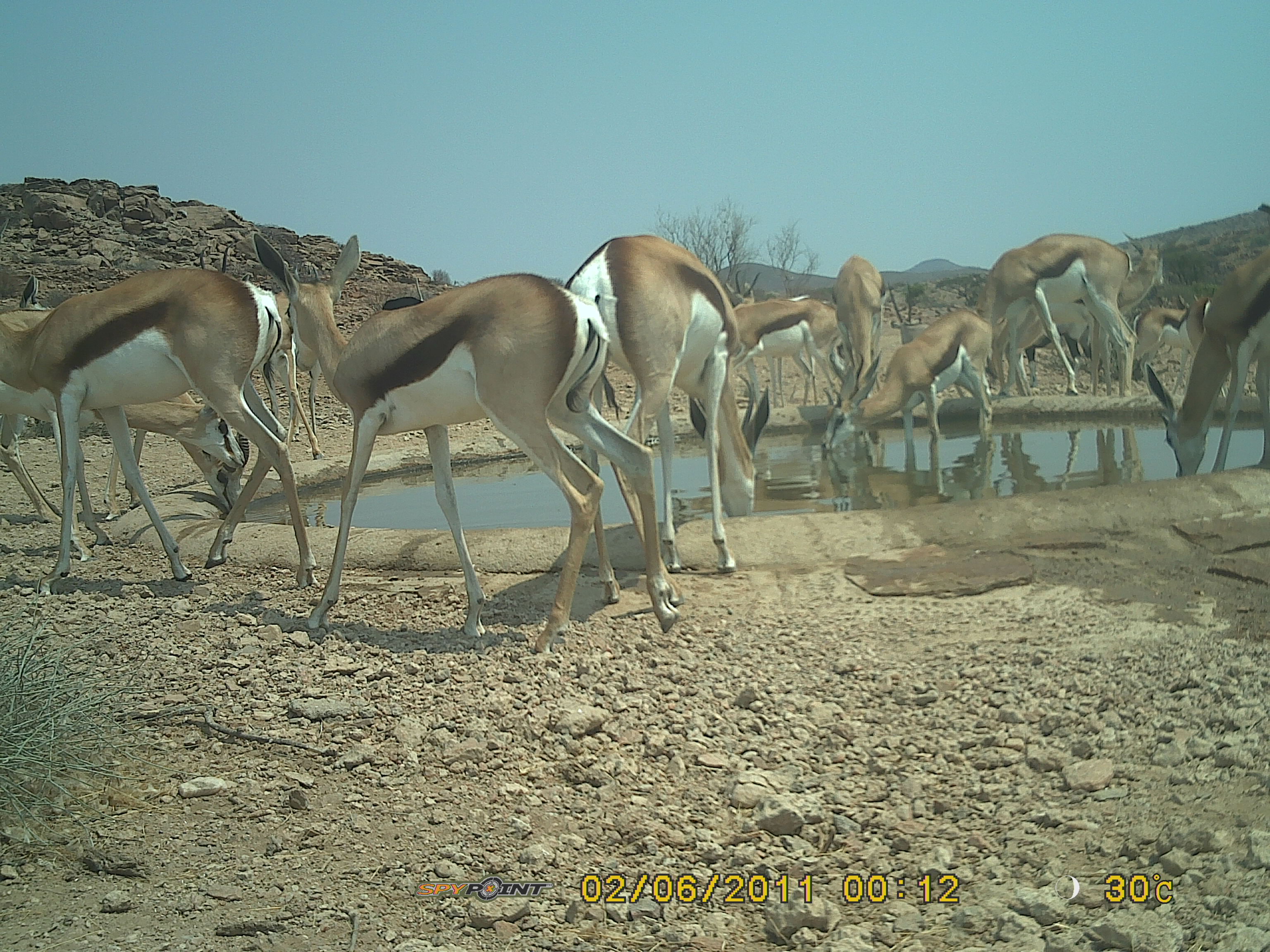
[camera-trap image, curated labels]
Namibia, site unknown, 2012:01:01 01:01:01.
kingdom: Animalia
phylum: Chordata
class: Mammalia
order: Artiodactyla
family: Bovidae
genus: Antidorcas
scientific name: Antidorcas marsupialis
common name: springbok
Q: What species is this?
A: Antidorcas marsupialis (springbok).